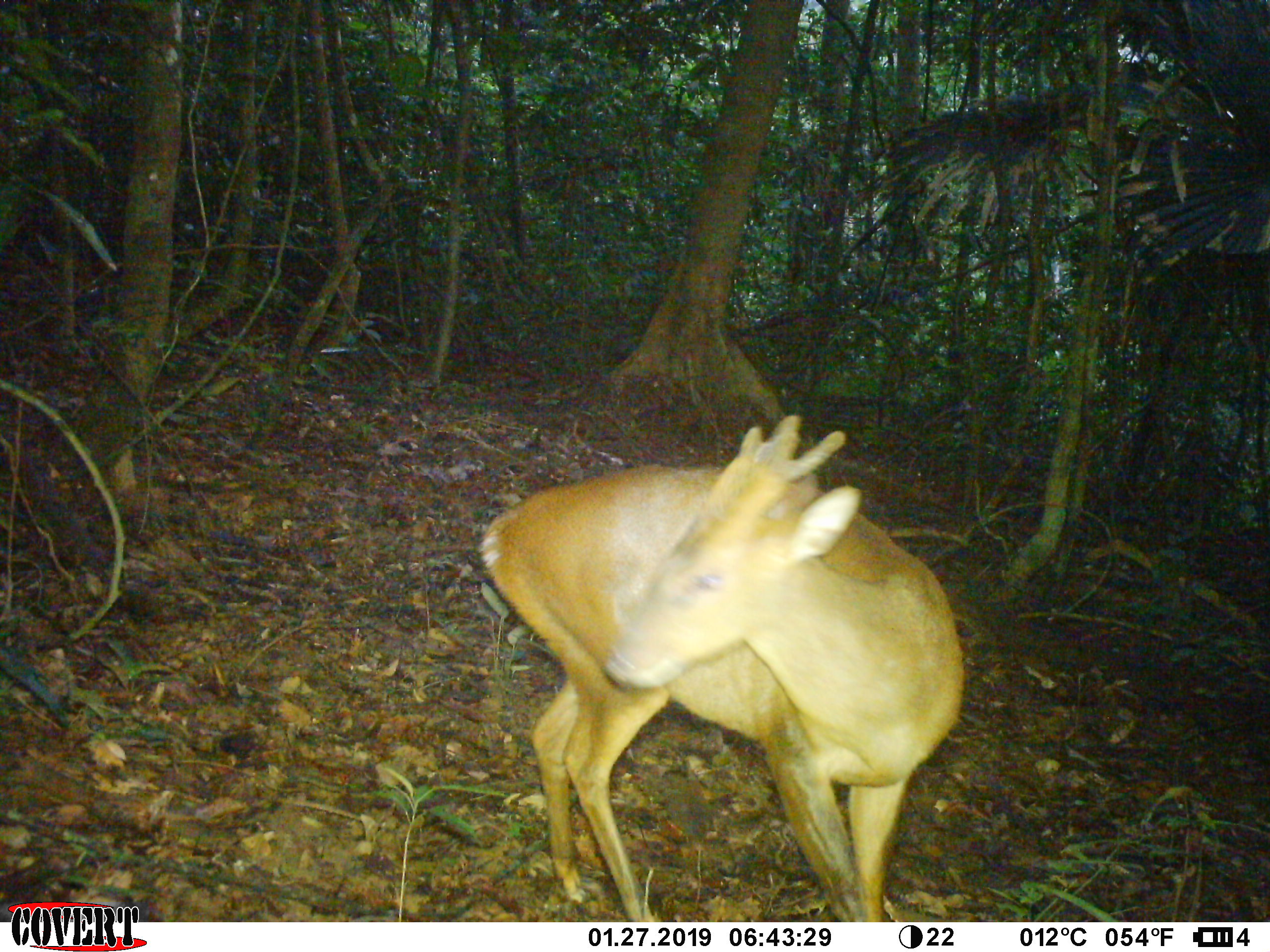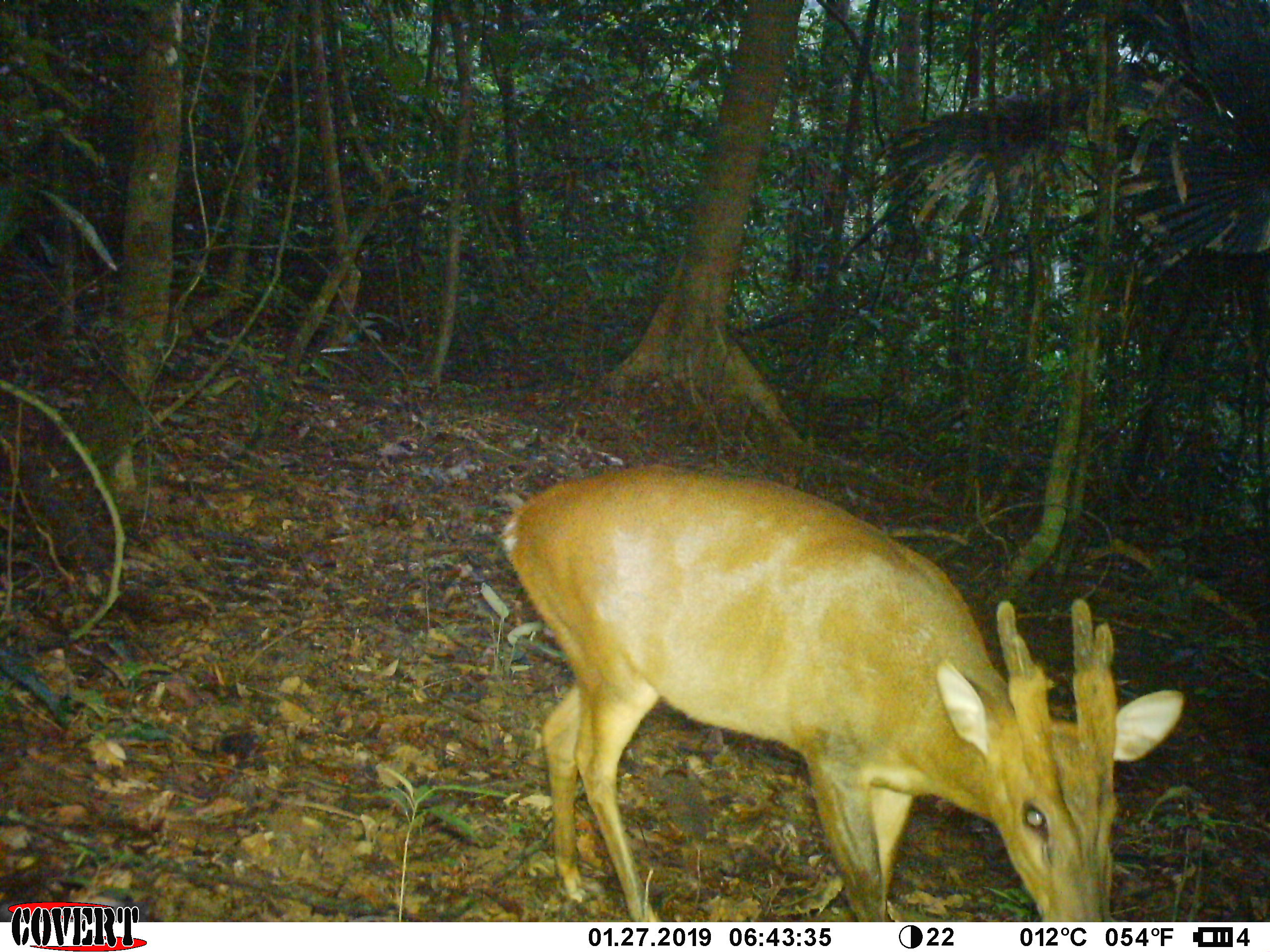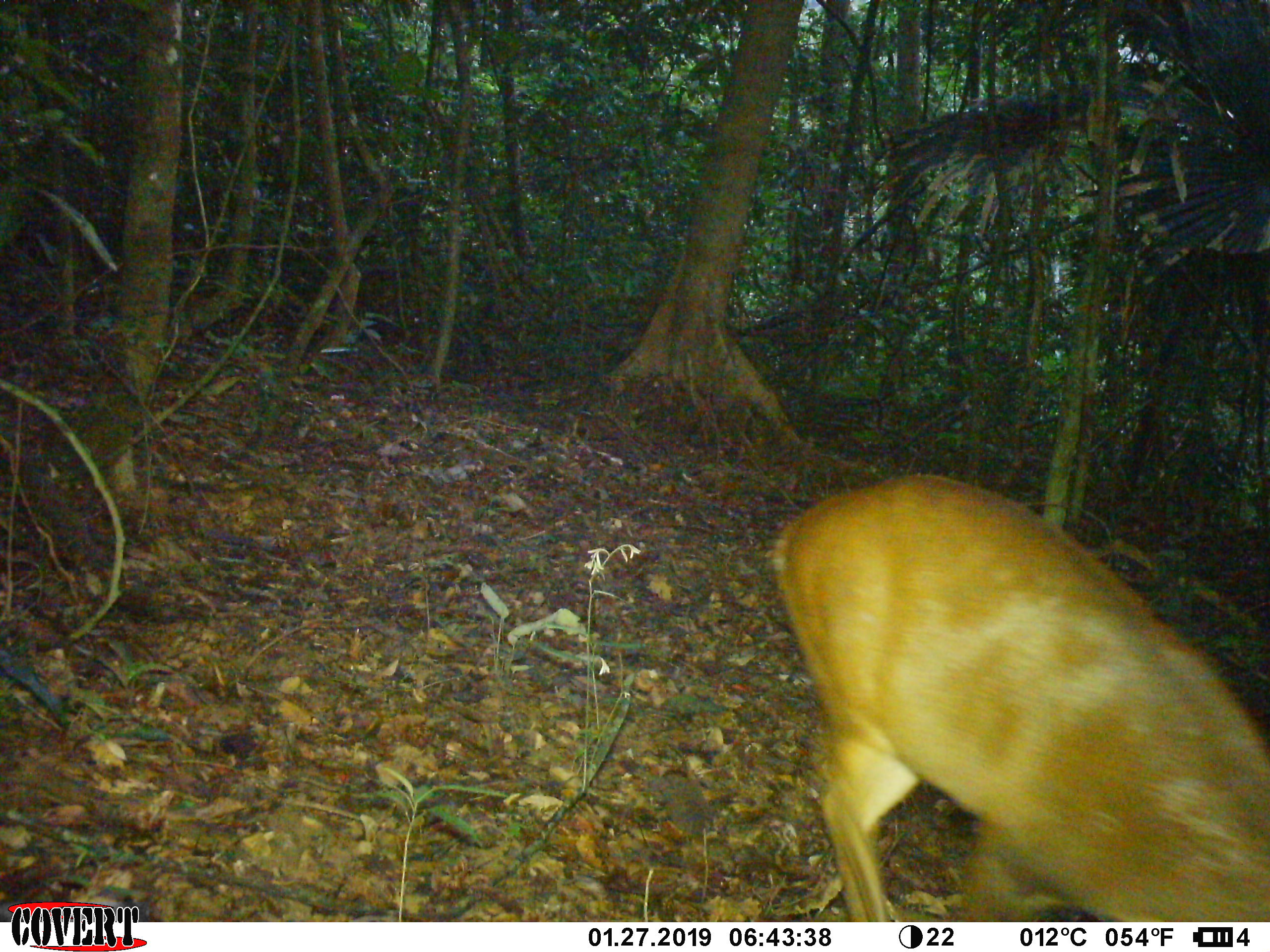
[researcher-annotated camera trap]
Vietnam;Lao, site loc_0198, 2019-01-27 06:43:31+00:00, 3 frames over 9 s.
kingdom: Animalia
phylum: Chordata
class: Mammalia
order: Artiodactyla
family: Cervidae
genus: Muntiacus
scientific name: Muntiacus vuquangensis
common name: large-antlered muntjac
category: large antlered muntjac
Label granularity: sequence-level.